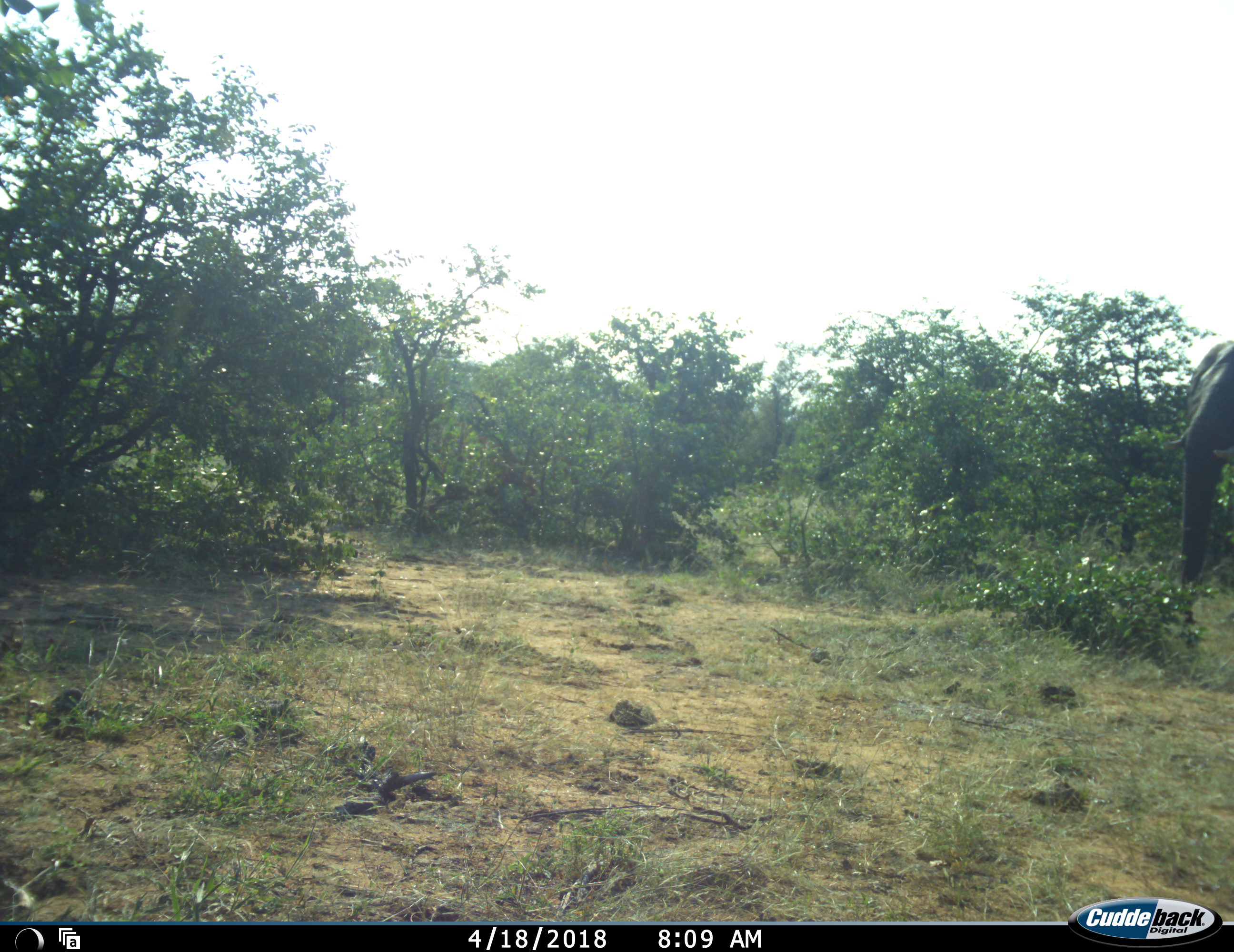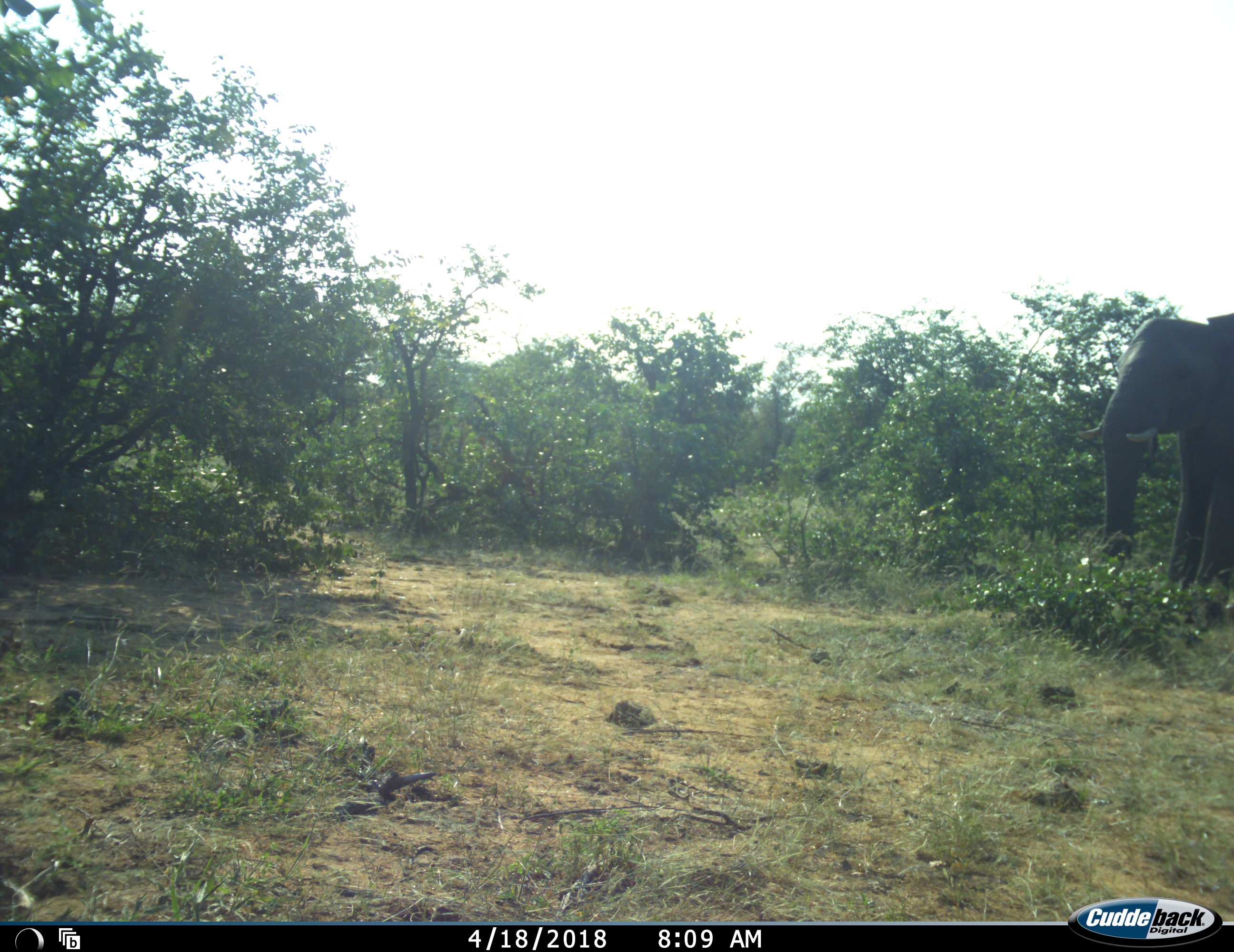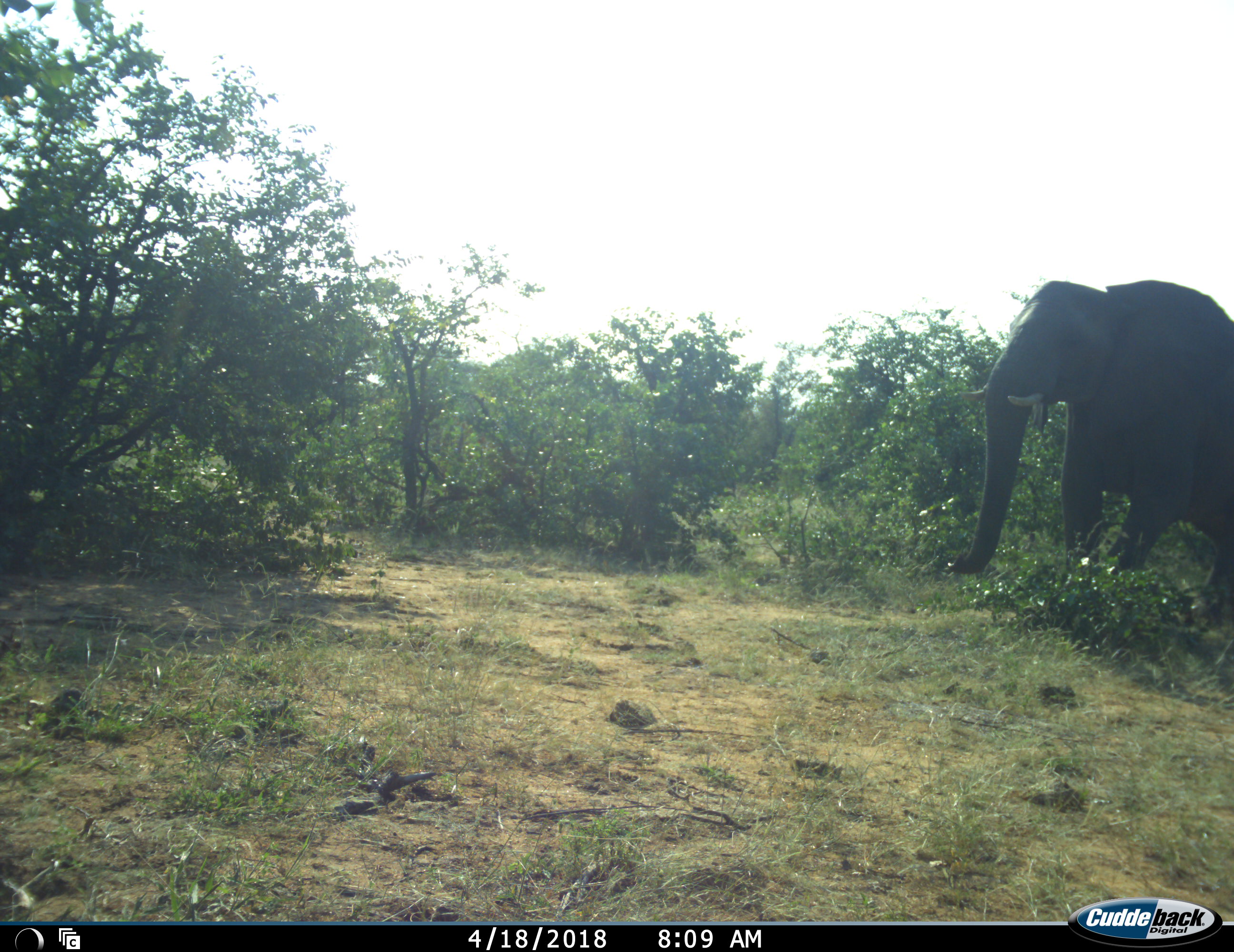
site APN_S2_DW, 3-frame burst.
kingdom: Animalia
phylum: Chordata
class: Mammalia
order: Proboscidea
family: Elephantidae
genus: Loxodonta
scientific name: Loxodonta africana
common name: african bush elephant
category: elephant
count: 1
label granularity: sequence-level